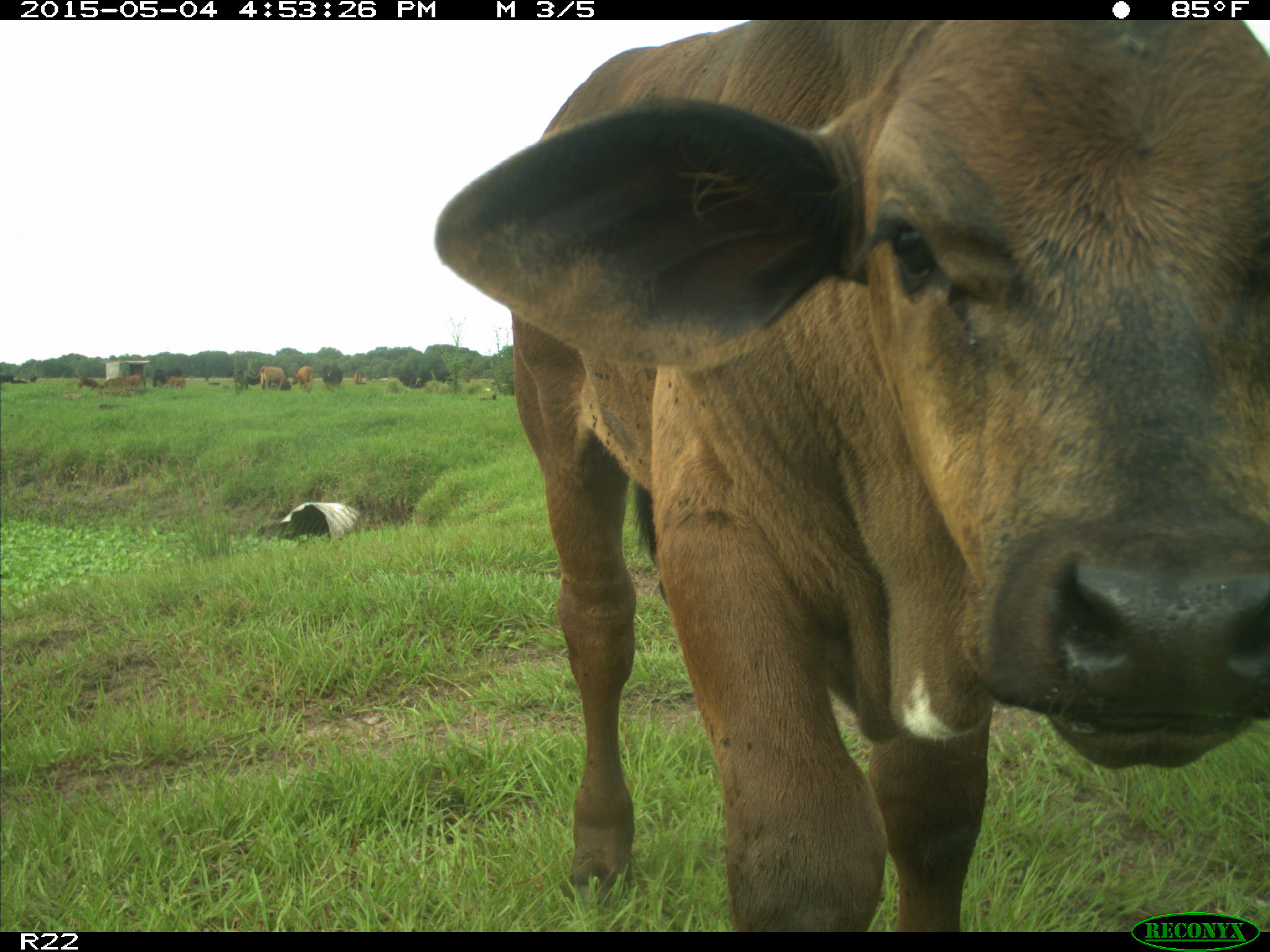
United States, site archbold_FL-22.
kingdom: Animalia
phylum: Chordata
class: Mammalia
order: Artiodactyla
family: Bovidae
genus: Bos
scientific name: Bos taurus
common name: domestic cow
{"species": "Bos taurus (domestic cow)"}